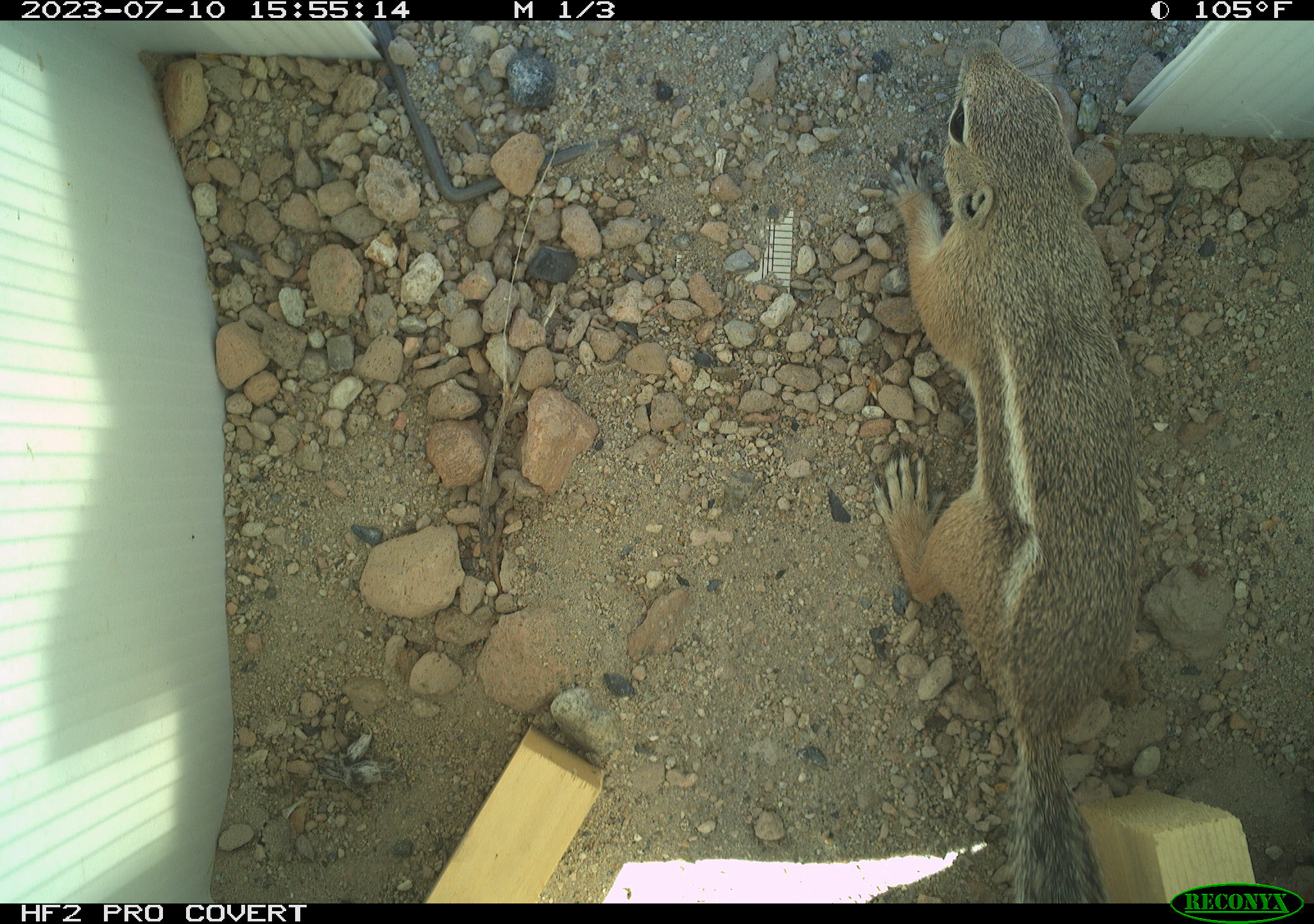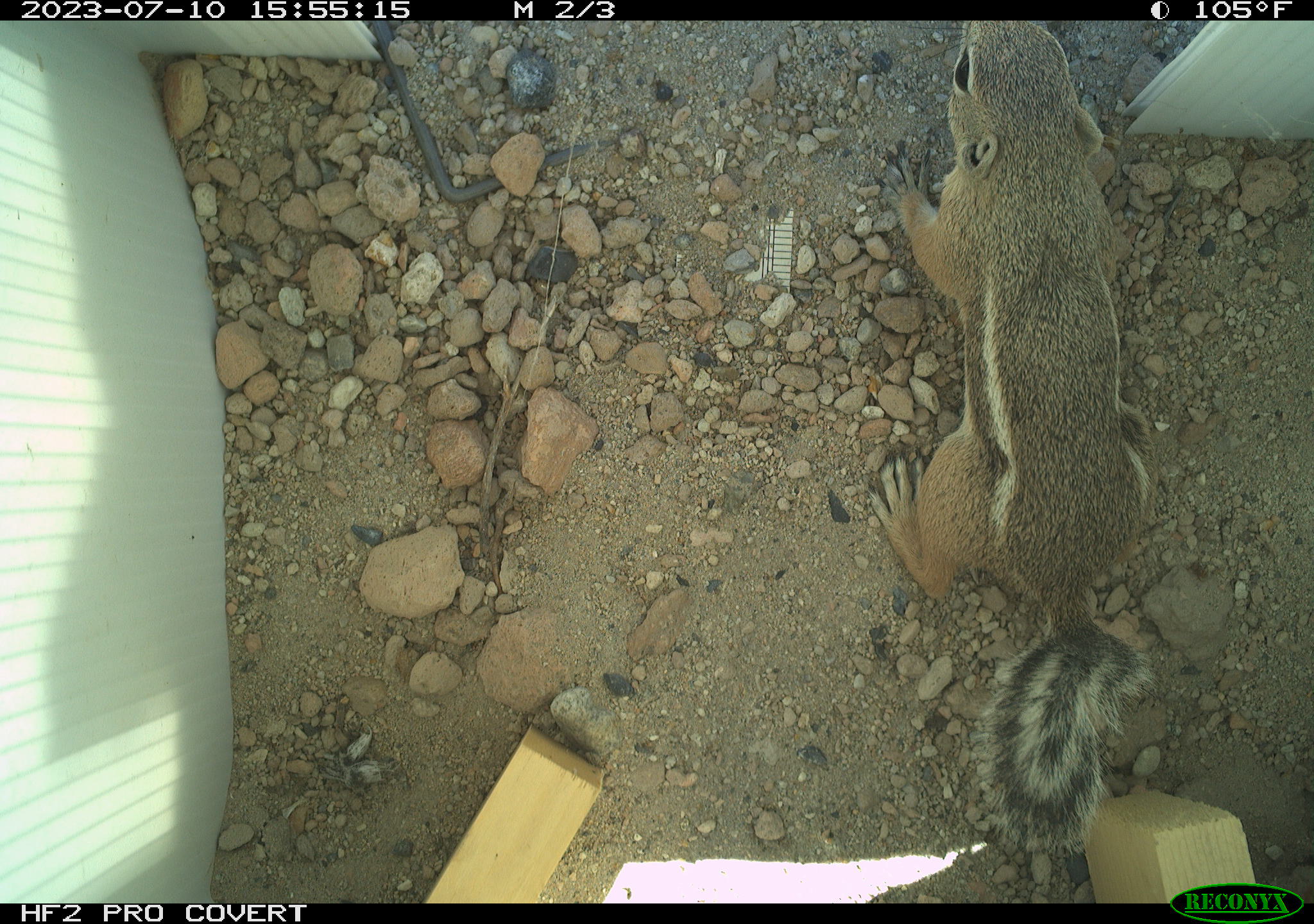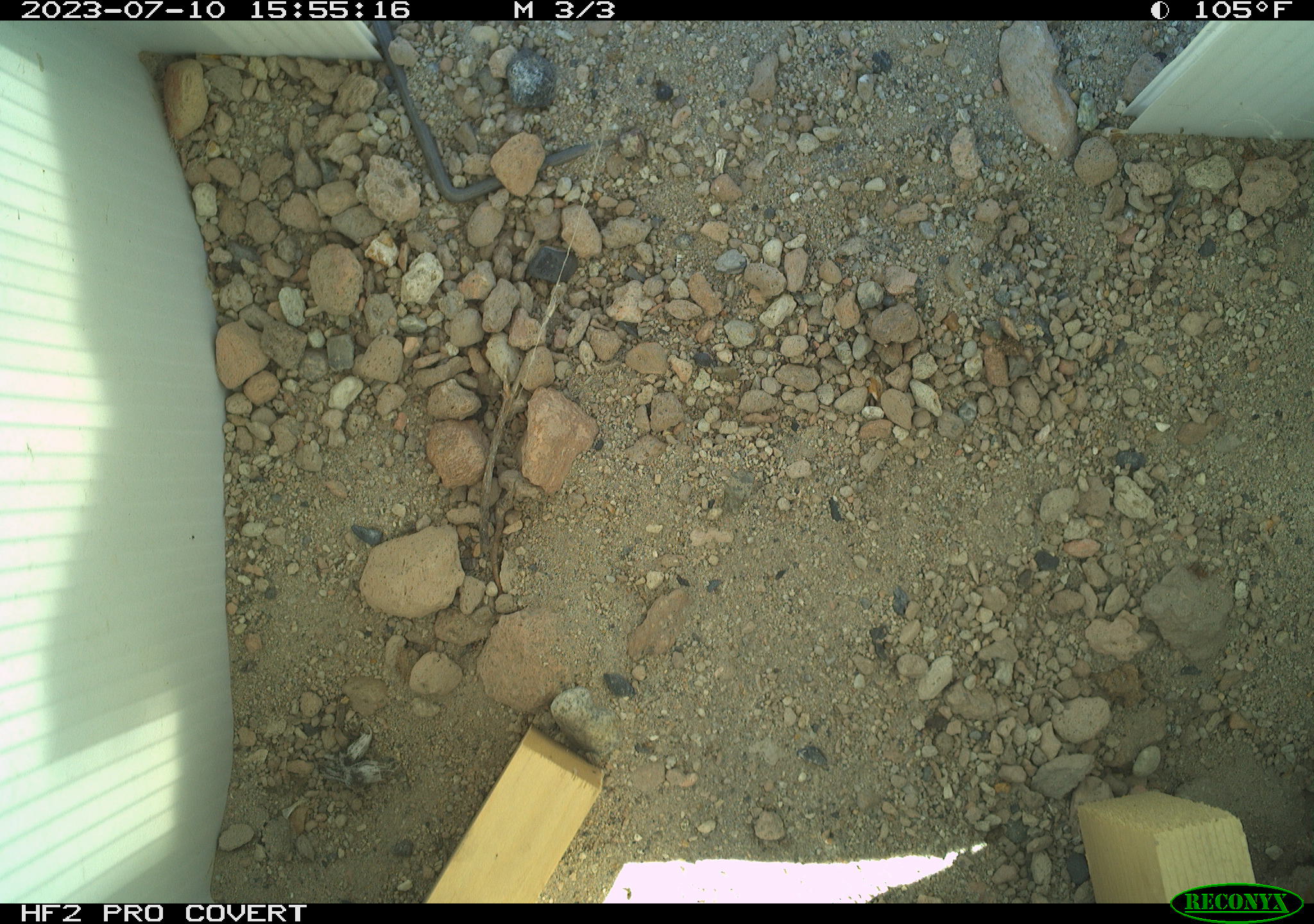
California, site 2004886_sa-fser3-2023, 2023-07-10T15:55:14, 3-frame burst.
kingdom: Animalia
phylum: Chordata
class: Mammalia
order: Rodentia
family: Sciuridae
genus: Ammospermophilus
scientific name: Ammospermophilus leucurus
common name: white-tailed antelope squirrel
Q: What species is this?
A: White-tailed antelope squirrel (Ammospermophilus leucurus).